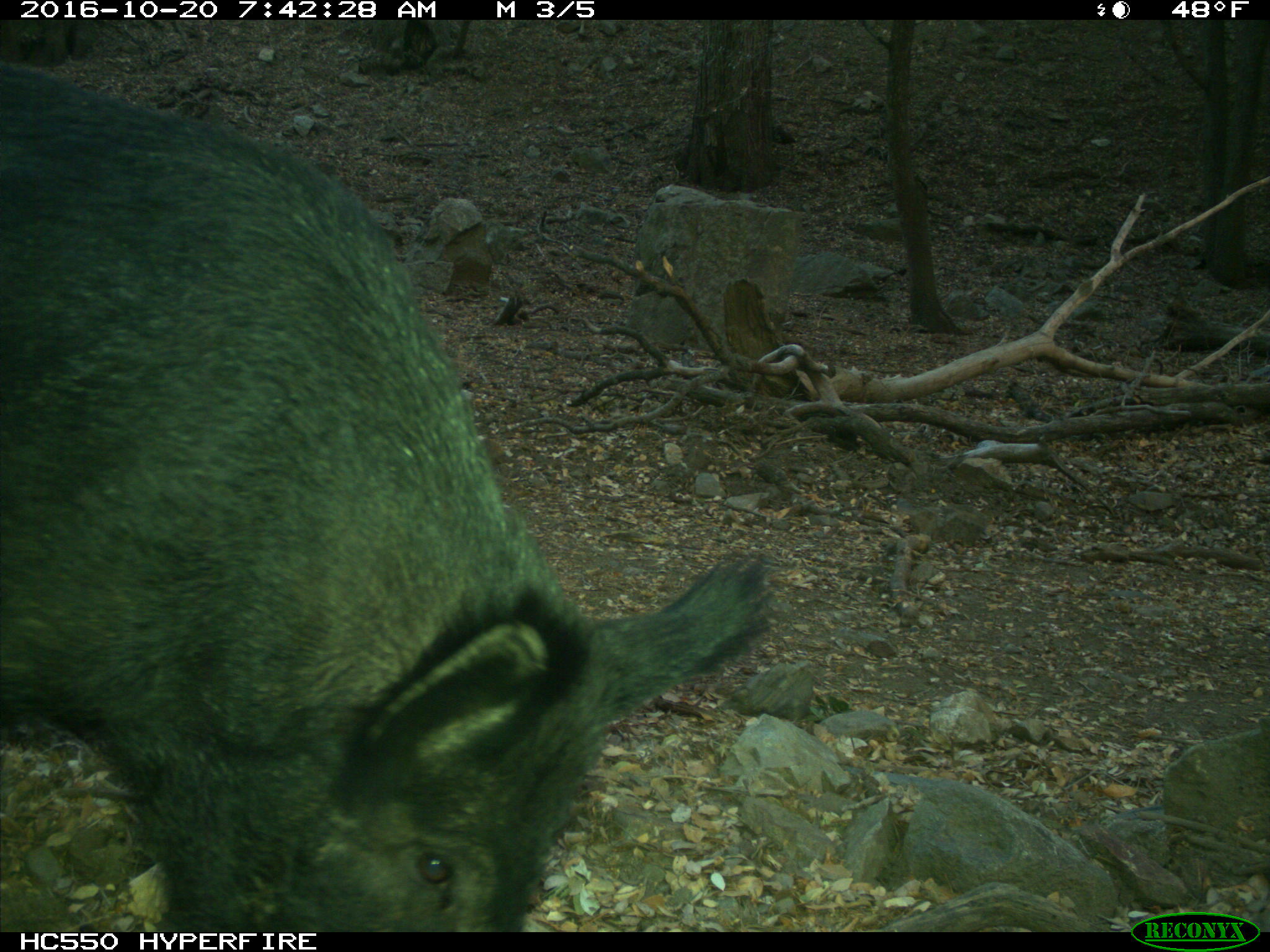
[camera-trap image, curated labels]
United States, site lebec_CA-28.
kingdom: Animalia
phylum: Chordata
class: Mammalia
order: Artiodactyla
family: Suidae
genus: Sus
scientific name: Sus scrofa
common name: wild boar